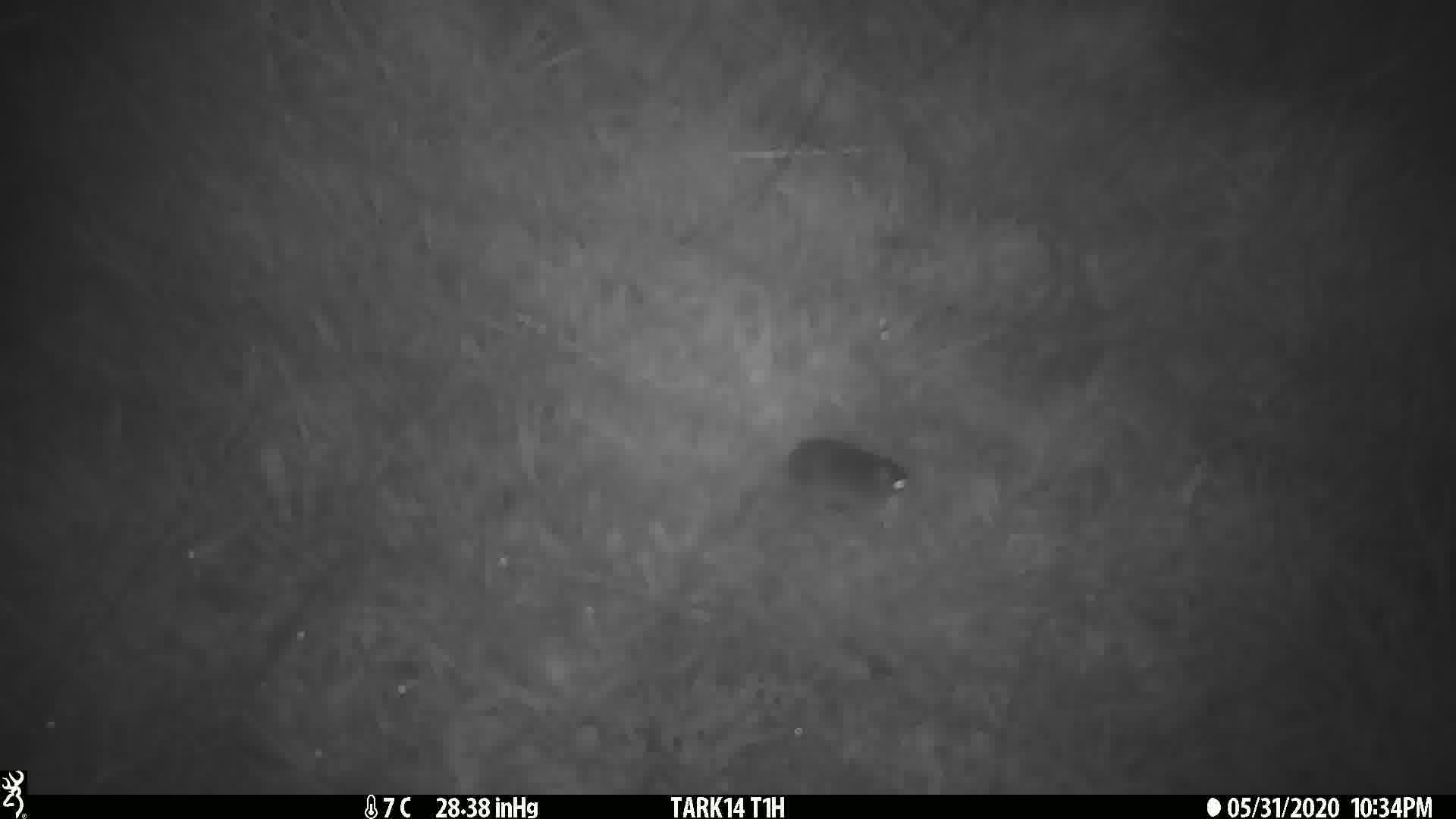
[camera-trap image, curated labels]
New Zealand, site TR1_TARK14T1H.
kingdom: Animalia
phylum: Chordata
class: Mammalia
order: Rodentia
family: Muridae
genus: Mus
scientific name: Mus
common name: mouse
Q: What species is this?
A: Mouse (Mus).